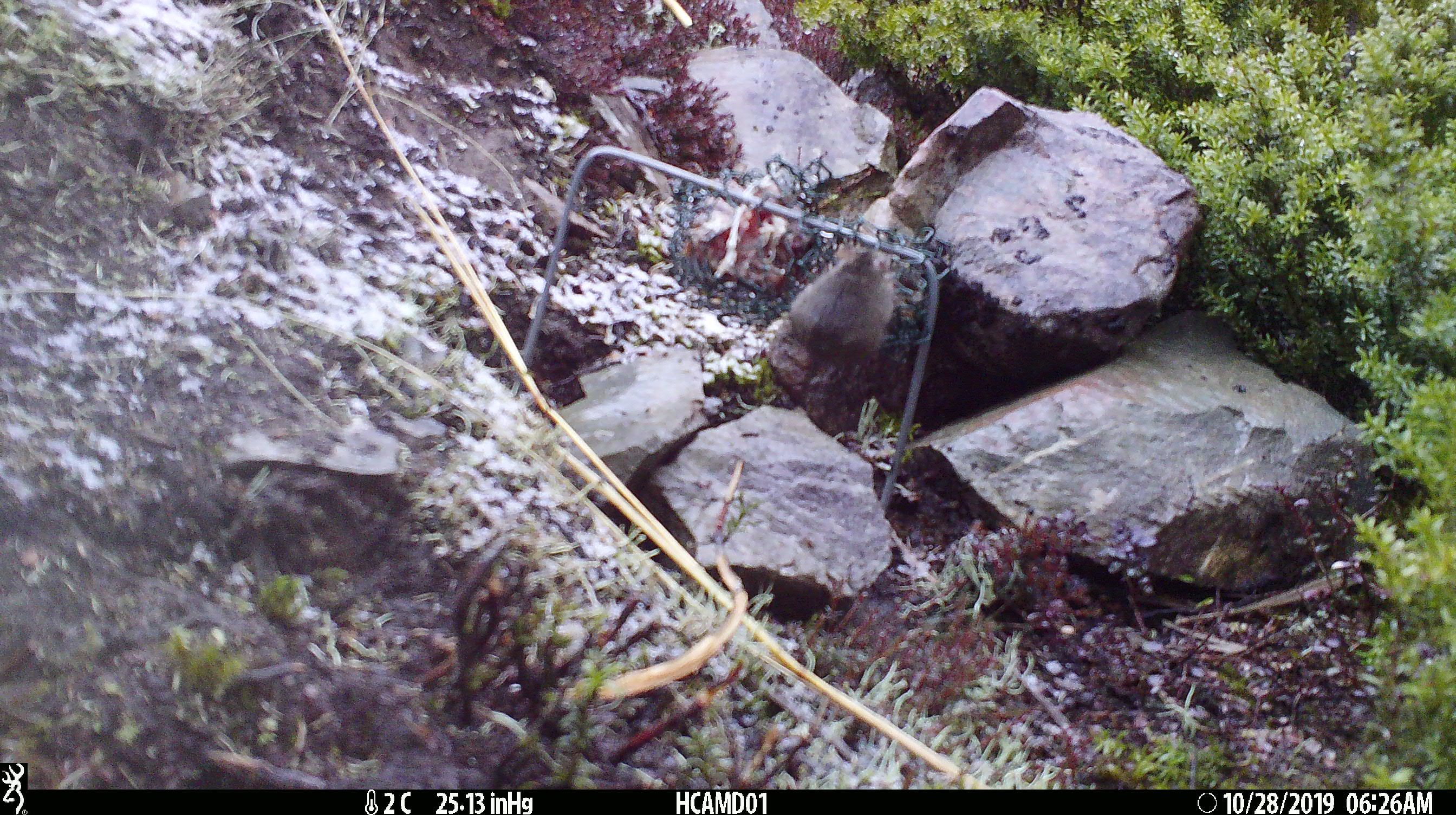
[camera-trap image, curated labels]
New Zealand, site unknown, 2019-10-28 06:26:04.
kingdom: Animalia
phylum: Chordata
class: Mammalia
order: Rodentia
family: Muridae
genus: Mus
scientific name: Mus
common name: mouse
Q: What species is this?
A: Mouse (Mus).